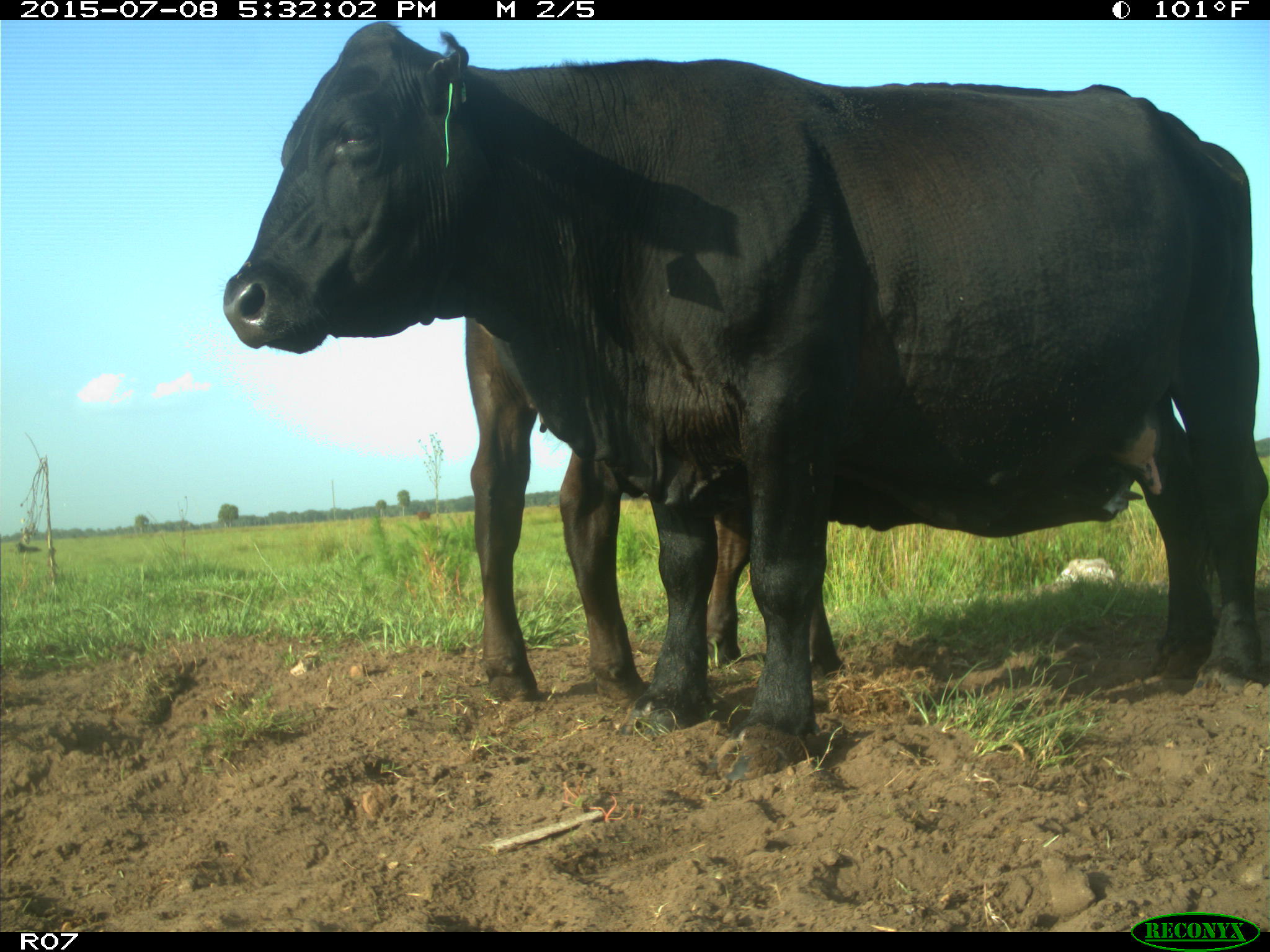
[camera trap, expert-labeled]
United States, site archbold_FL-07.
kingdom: Animalia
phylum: Chordata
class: Mammalia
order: Artiodactyla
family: Bovidae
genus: Bos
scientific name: Bos taurus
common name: domestic cow